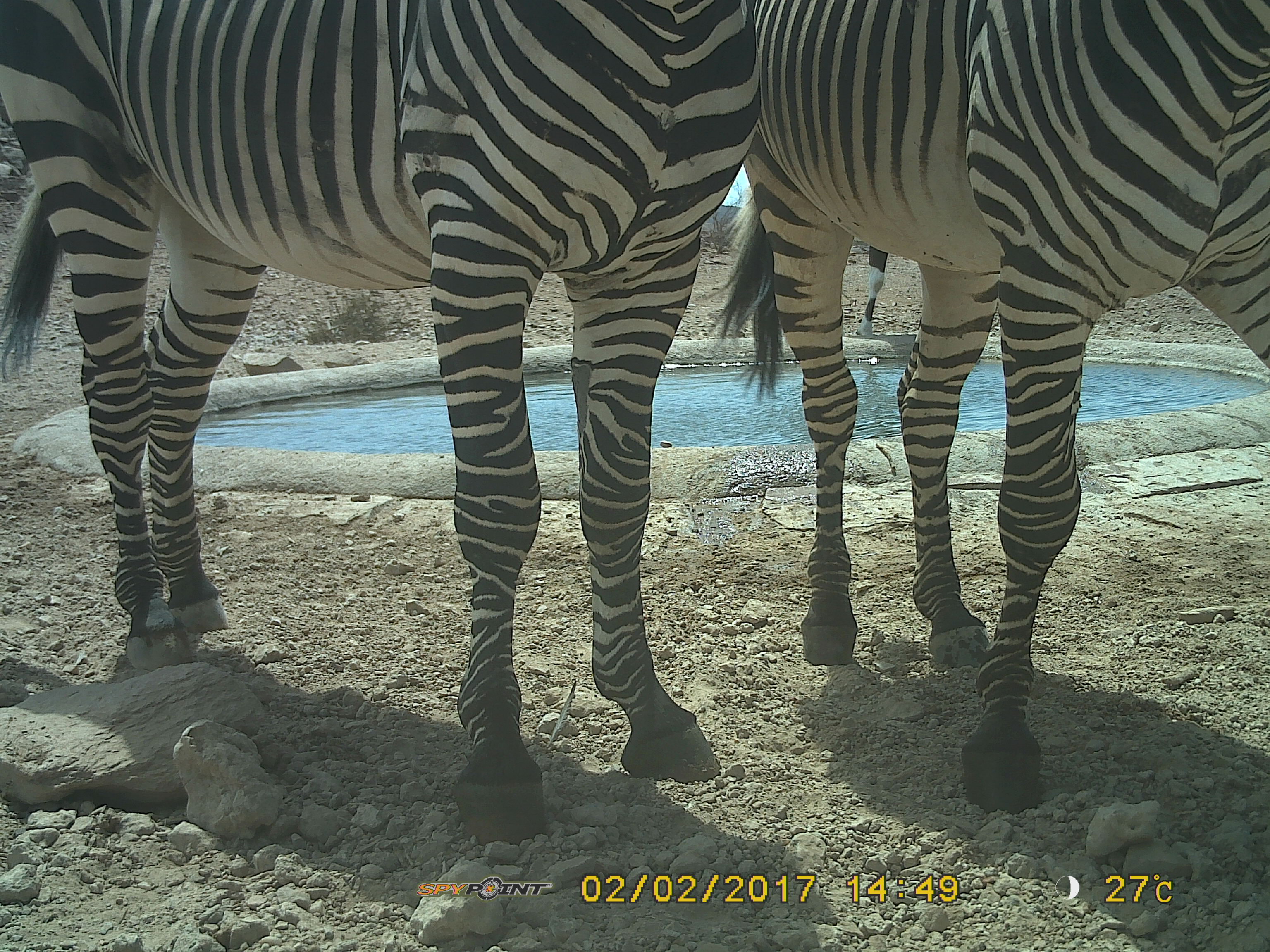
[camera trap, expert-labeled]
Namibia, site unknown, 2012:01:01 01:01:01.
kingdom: Animalia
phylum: Chordata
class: Mammalia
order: Perissodactyla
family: Equidae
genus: Equus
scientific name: Equus zebra hartmannae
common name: hartmann's mountain zebra